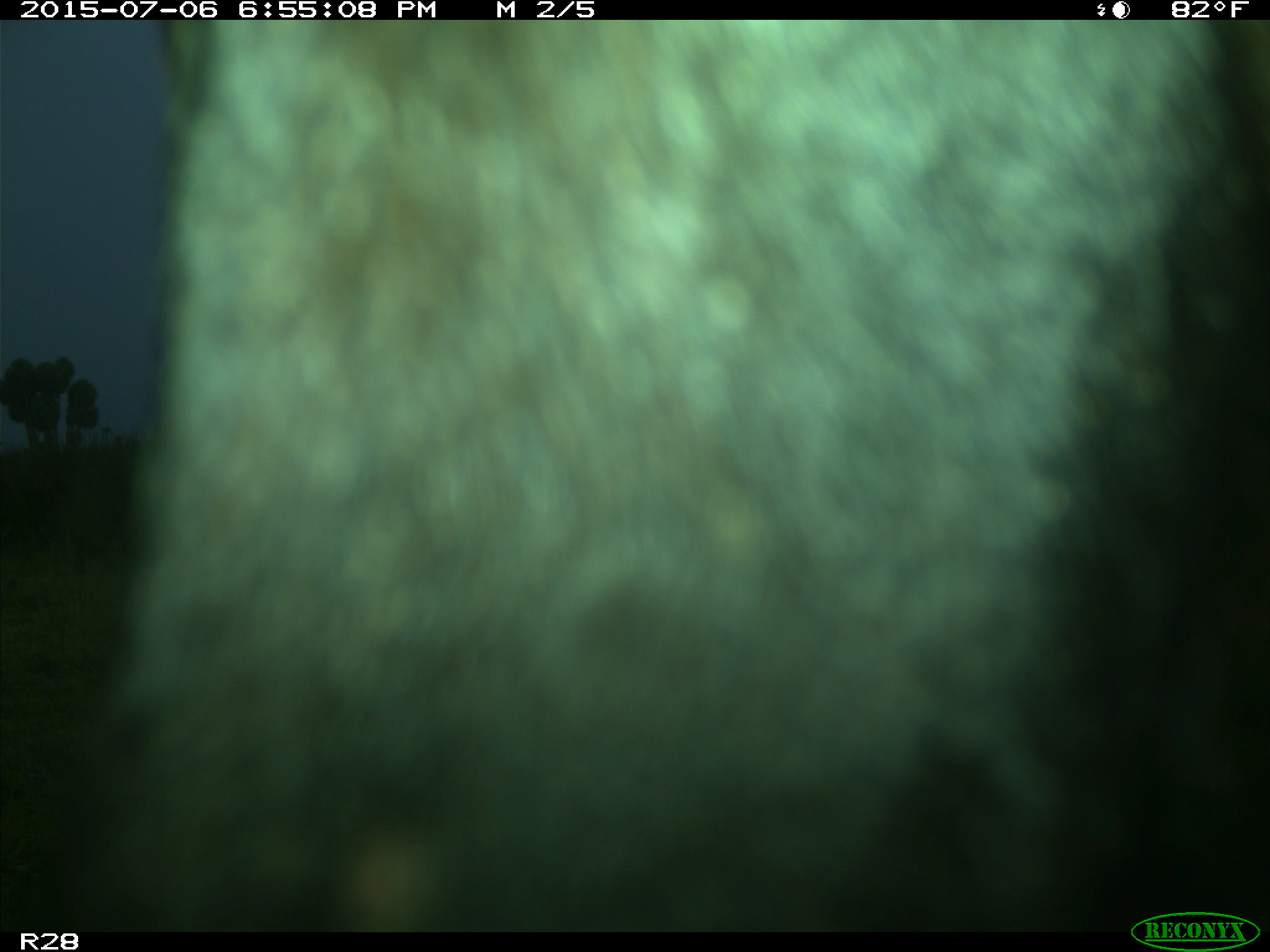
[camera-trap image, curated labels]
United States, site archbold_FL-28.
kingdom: Animalia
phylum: Chordata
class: Mammalia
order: Artiodactyla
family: Bovidae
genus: Bos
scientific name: Bos taurus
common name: domestic cow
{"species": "Bos taurus (domestic cow)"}